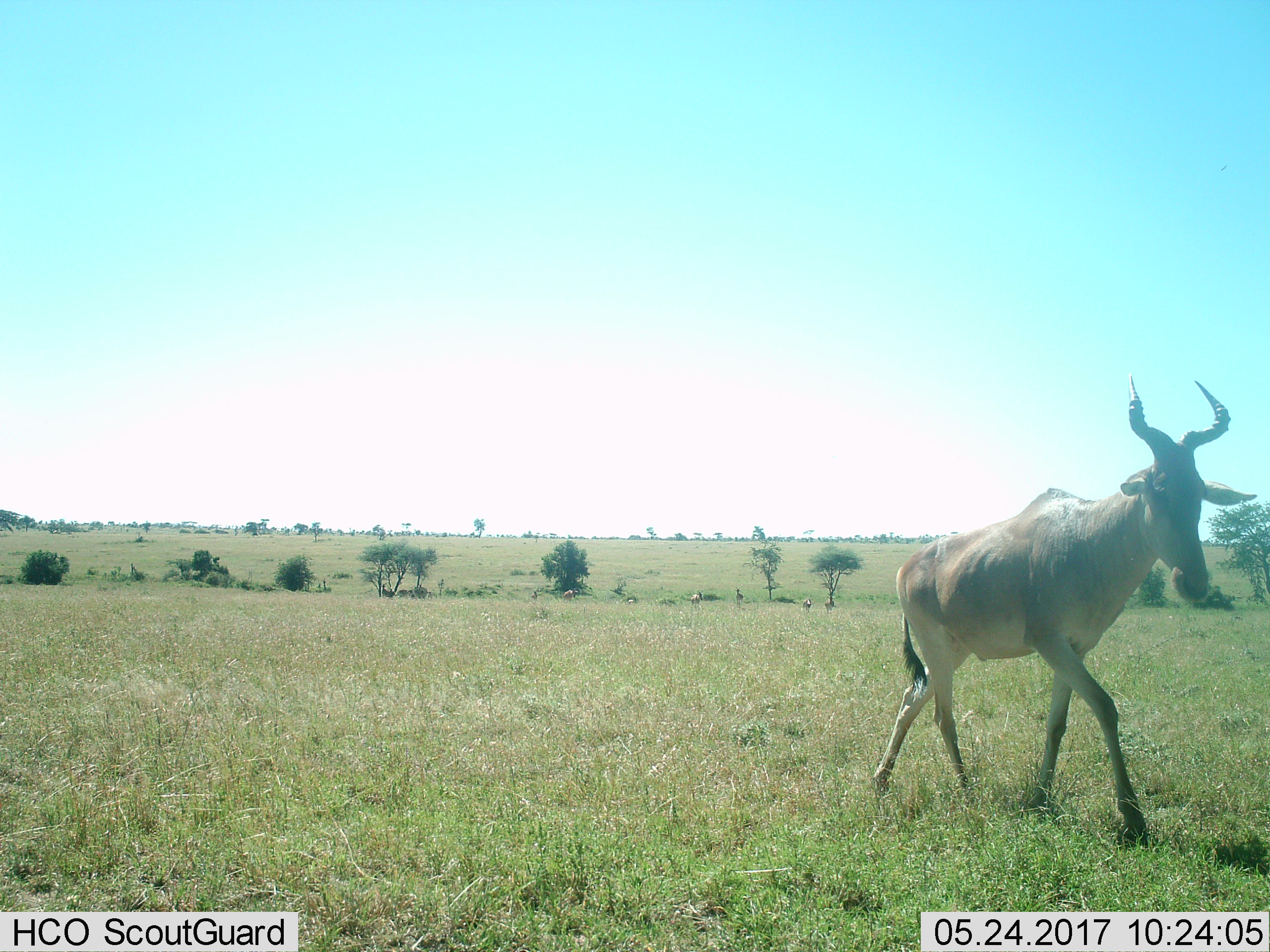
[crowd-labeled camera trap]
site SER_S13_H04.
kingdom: Animalia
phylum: Chordata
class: Mammalia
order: Artiodactyla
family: Bovidae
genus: Alcelaphus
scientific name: Alcelaphus buselaphus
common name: hartebeest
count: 1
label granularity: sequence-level